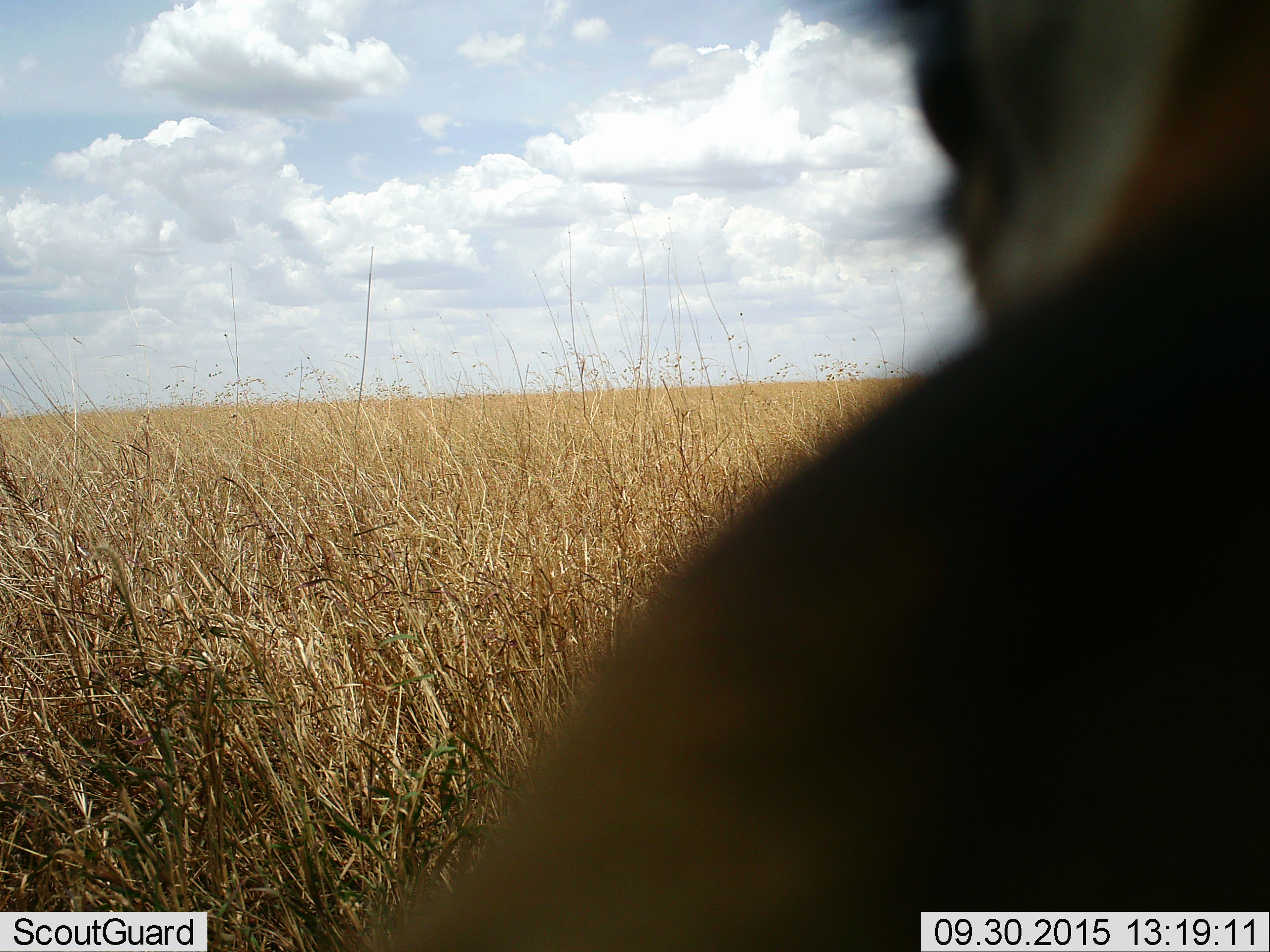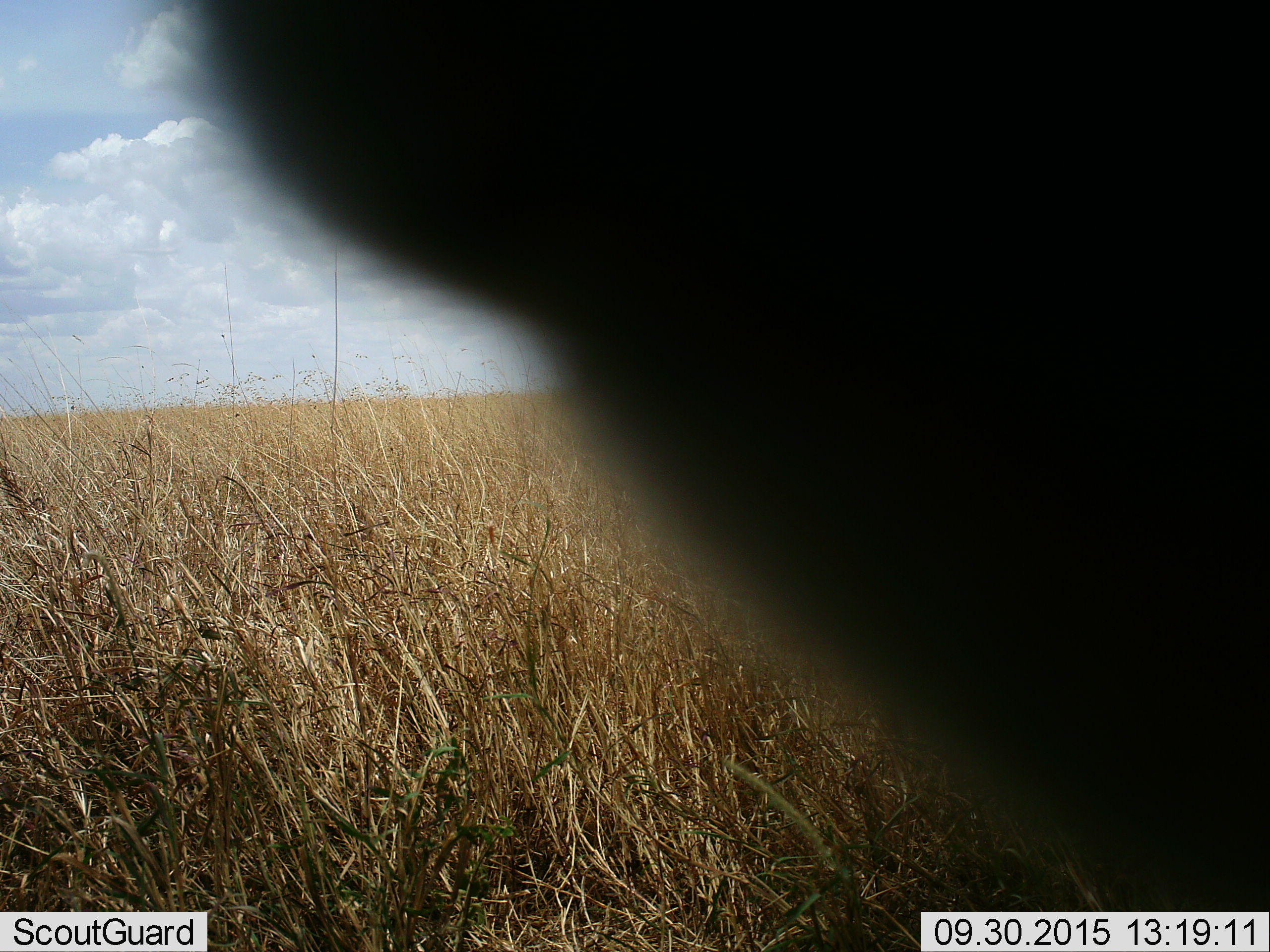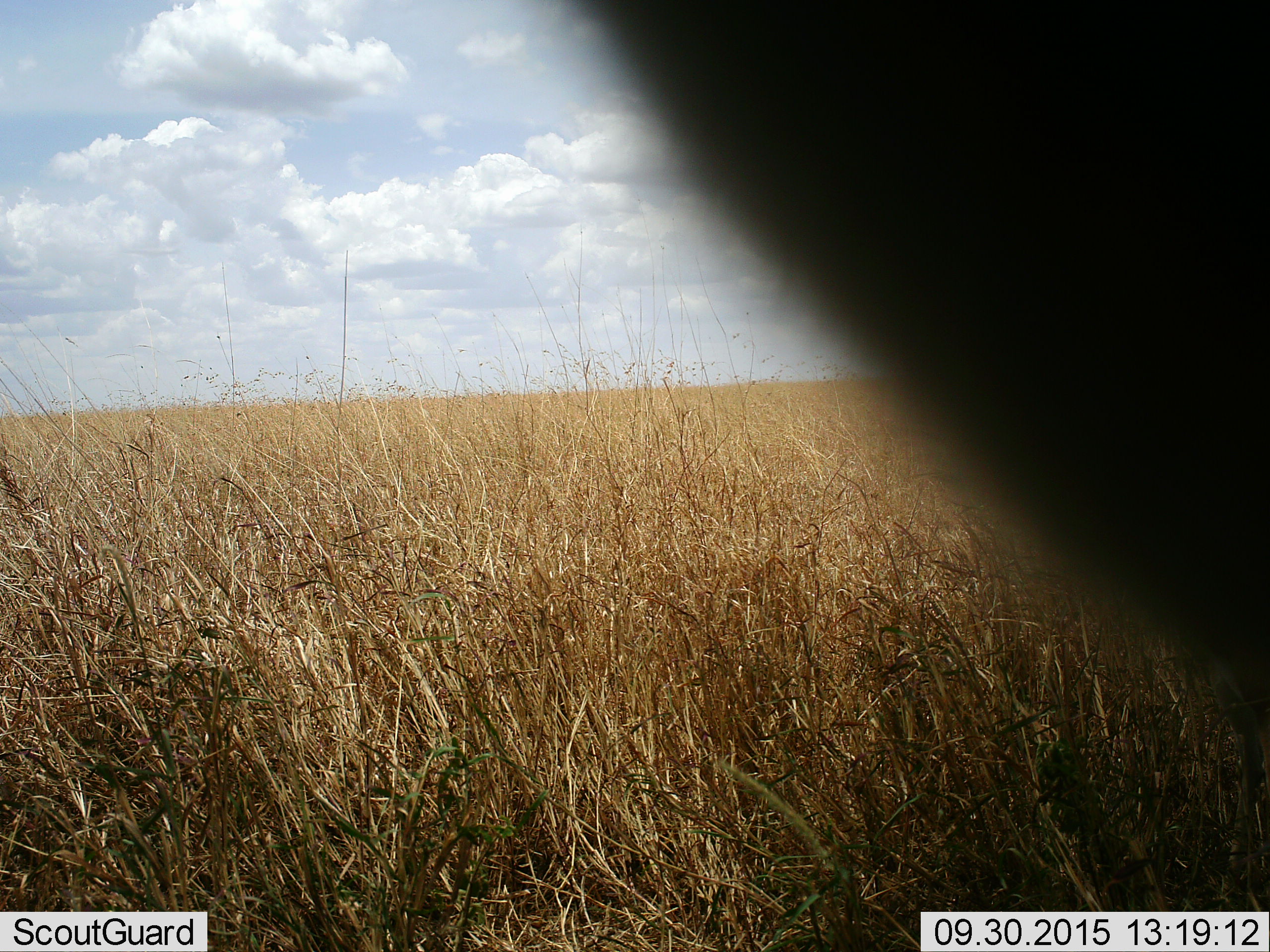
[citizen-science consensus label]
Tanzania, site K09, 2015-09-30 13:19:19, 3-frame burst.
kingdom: Animalia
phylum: Chordata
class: Mammalia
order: Artiodactyla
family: Bovidae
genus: Eudorcas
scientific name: Eudorcas thomsonii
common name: thomson's gazelle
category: gazellethomsons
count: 1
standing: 50%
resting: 0%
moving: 25%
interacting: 50%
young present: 0%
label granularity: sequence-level